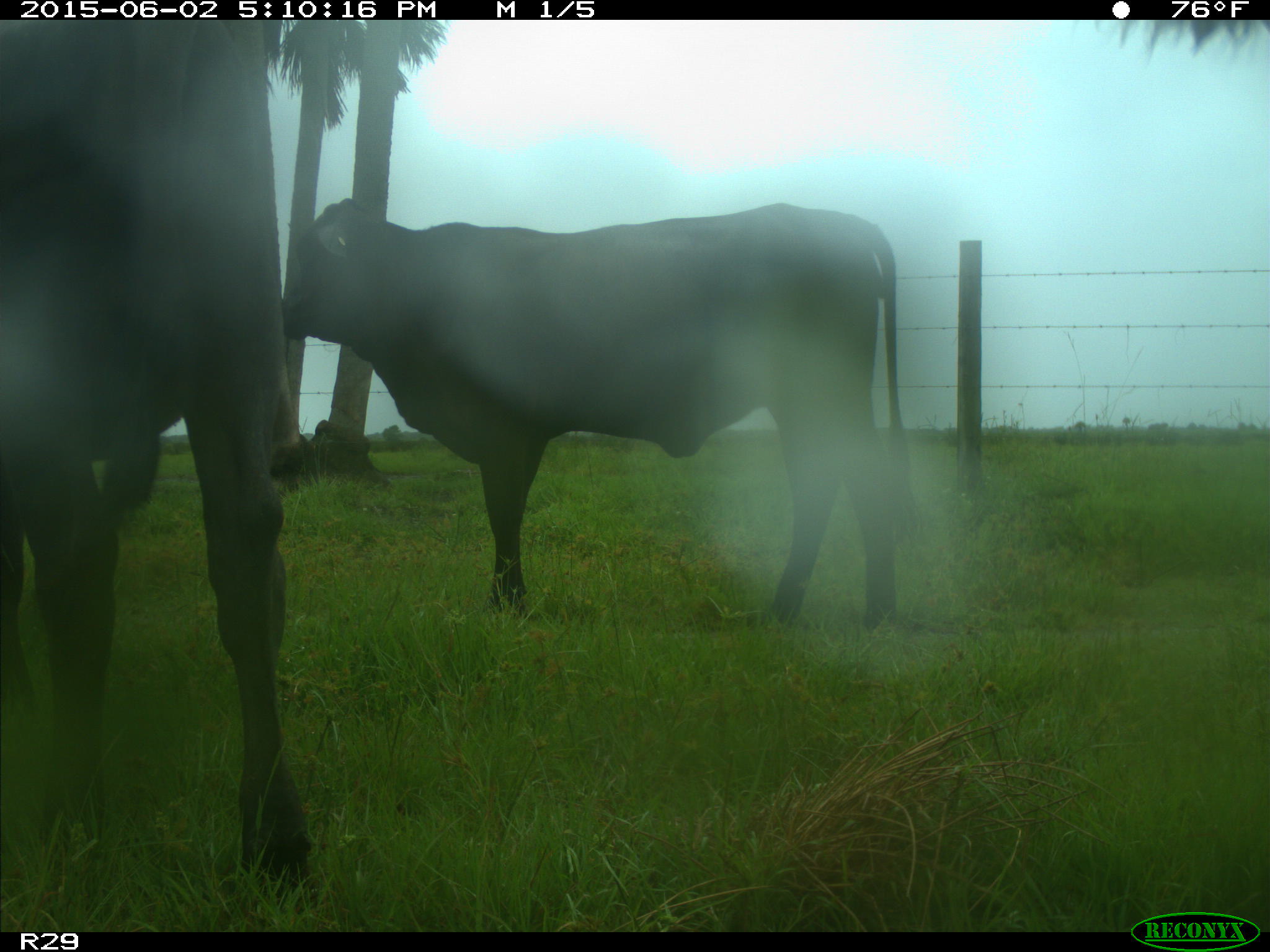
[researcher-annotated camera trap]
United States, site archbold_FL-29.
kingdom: Animalia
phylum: Chordata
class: Mammalia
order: Artiodactyla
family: Bovidae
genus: Bos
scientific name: Bos taurus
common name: domestic cow